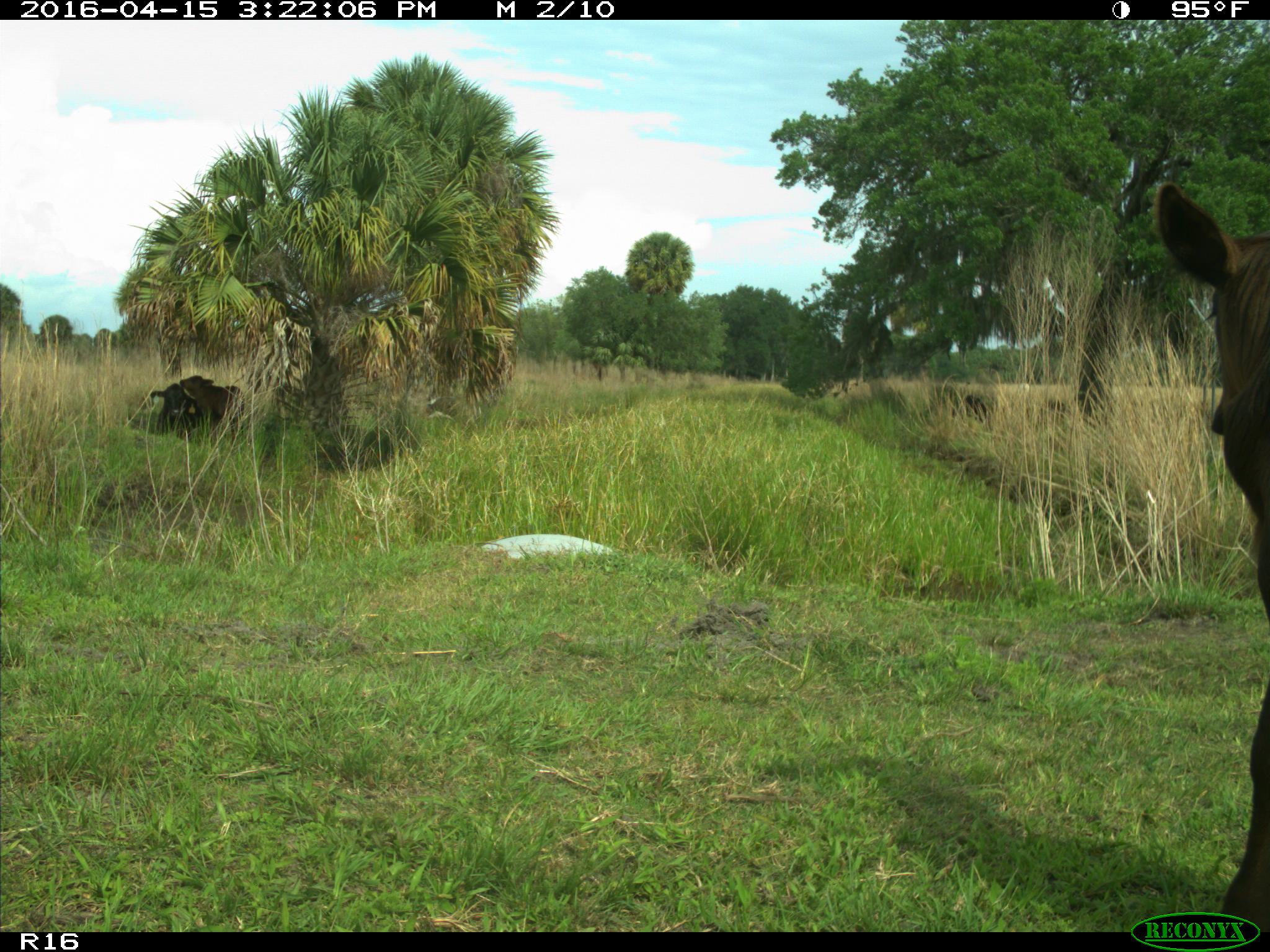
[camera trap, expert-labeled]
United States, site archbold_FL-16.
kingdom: Animalia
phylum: Chordata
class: Mammalia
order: Artiodactyla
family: Bovidae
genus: Bos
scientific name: Bos taurus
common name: domestic cow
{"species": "Bos taurus (domestic cow)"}